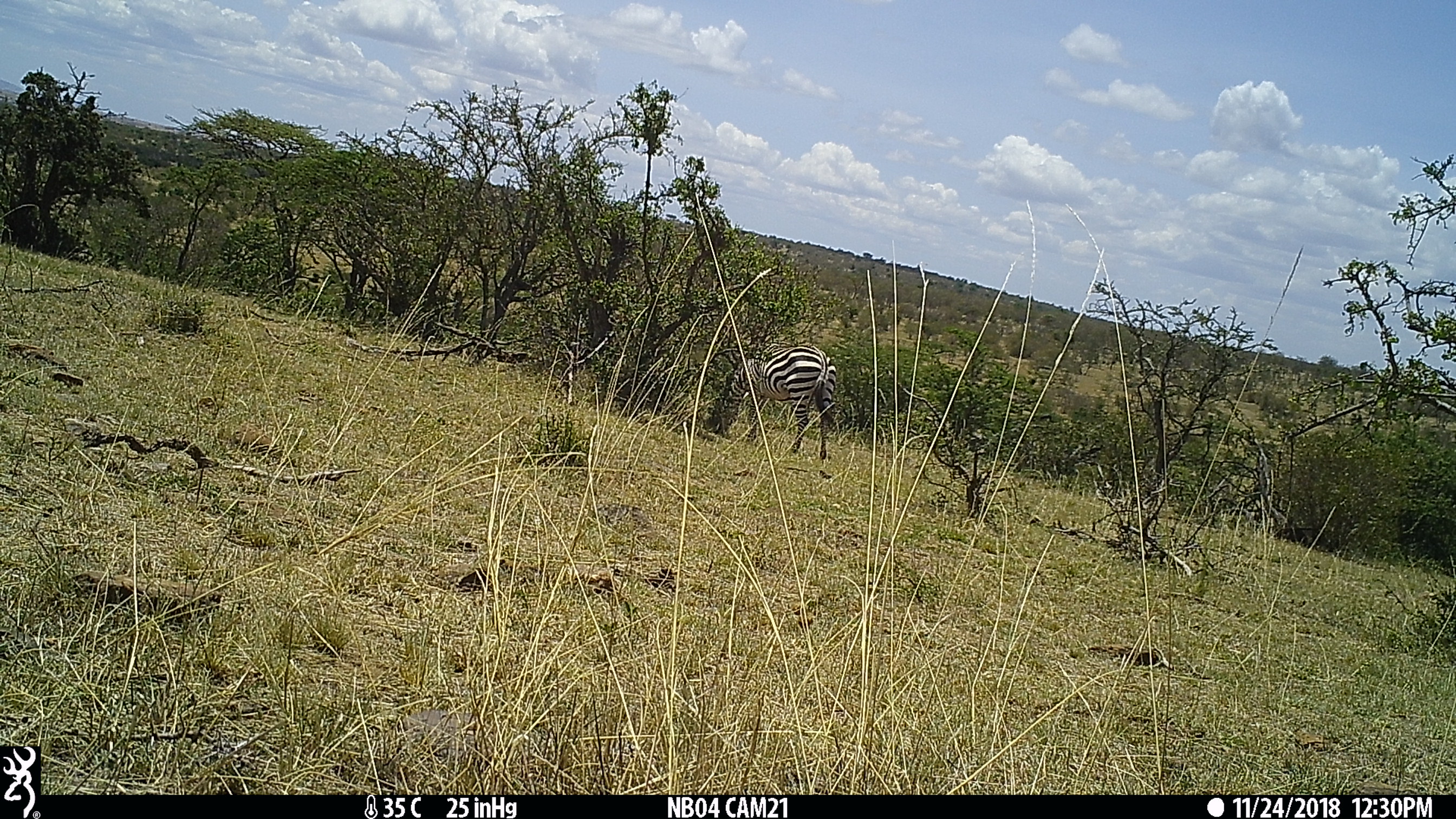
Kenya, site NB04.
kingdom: Animalia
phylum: Chordata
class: Mammalia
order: Perissodactyla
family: Equidae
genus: Equus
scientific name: Equus quagga burchellii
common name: burchell's zebra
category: zebra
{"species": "zebra (burchell's zebra) (Equus quagga burchellii)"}